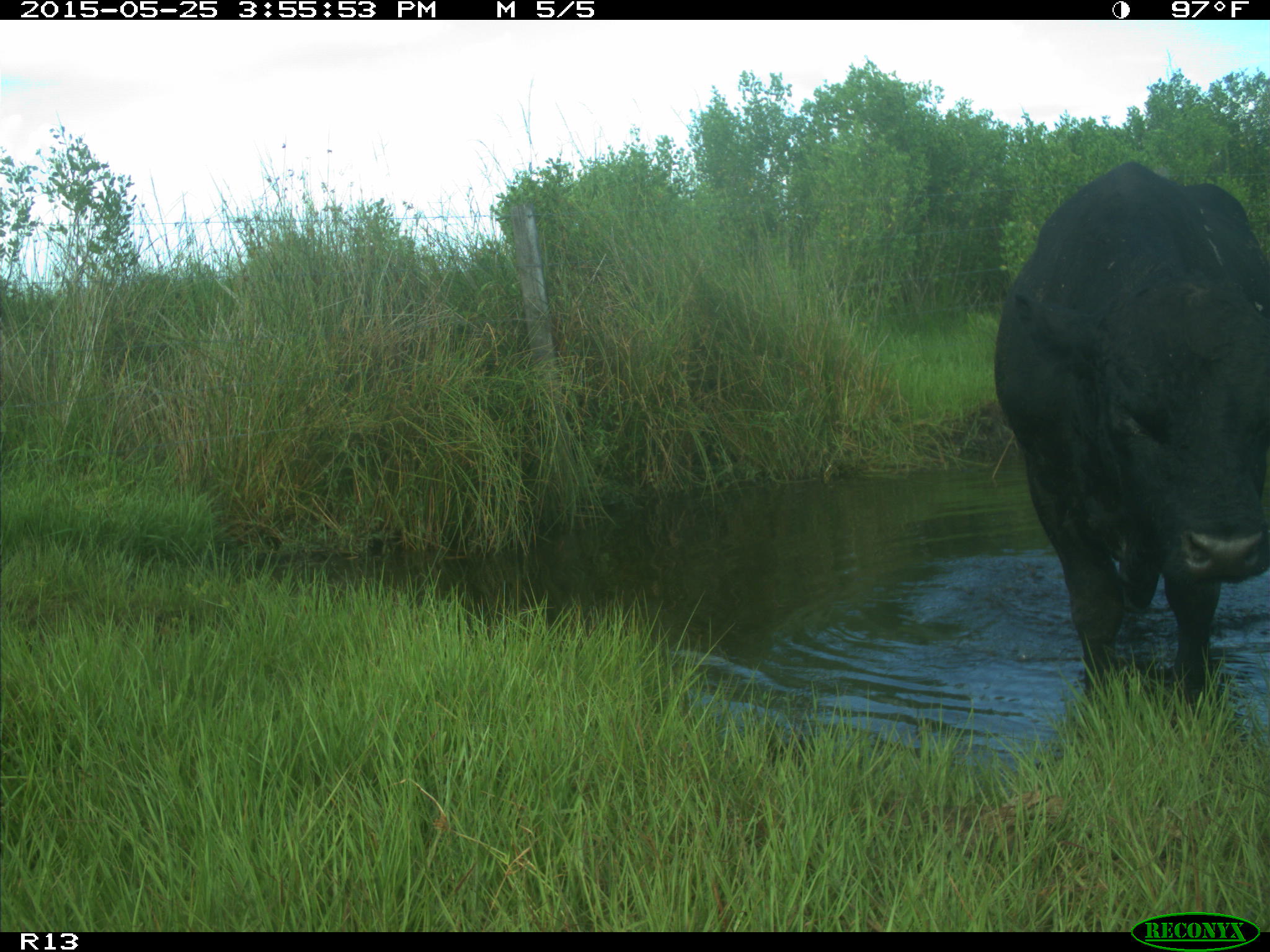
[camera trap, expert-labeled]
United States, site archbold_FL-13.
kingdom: Animalia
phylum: Chordata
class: Mammalia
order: Artiodactyla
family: Bovidae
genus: Bos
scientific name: Bos taurus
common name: domestic cow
Bos taurus (domestic cow).